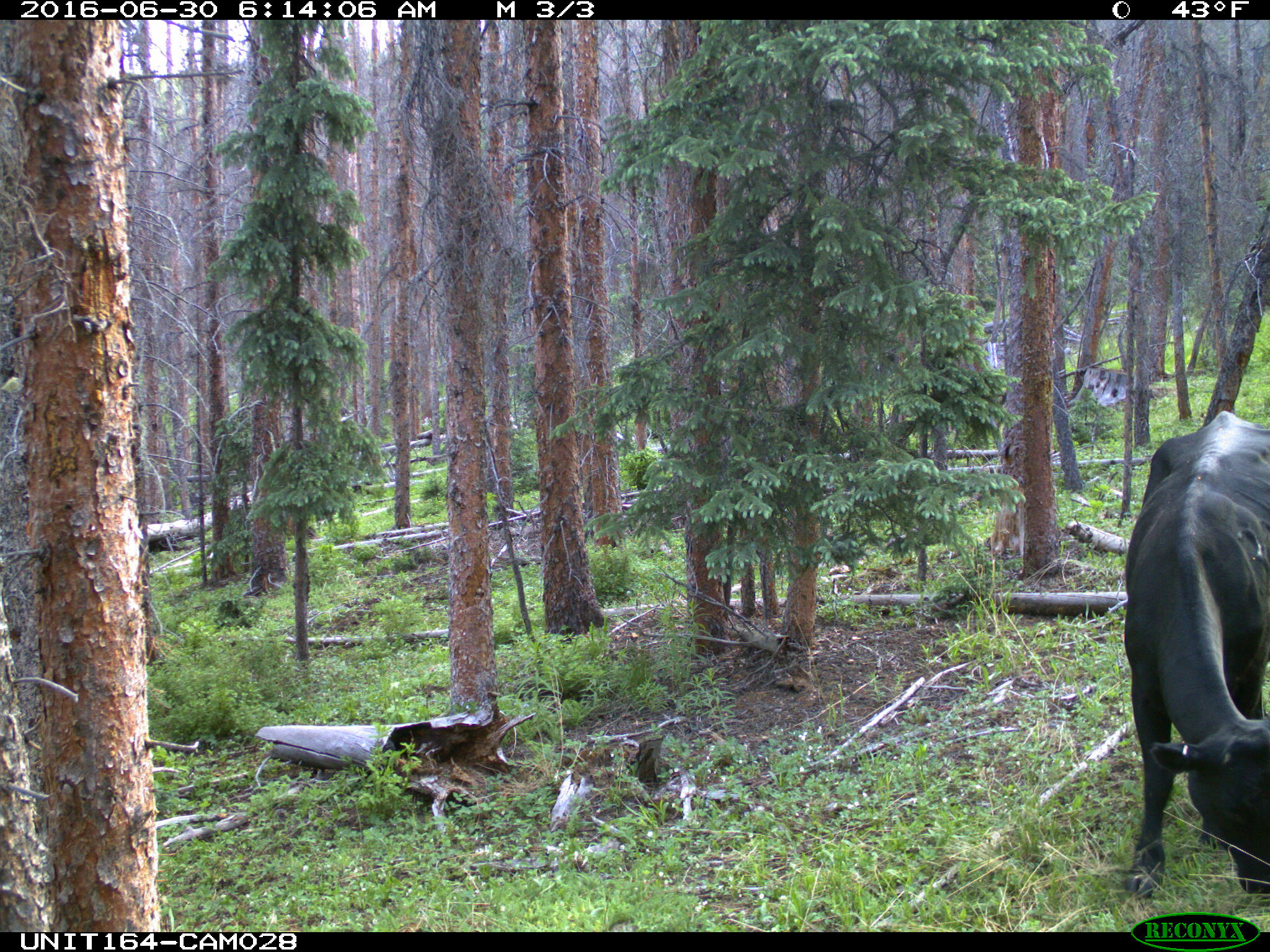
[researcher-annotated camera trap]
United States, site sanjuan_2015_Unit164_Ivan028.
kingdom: Animalia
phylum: Chordata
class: Mammalia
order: Artiodactyla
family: Bovidae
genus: Bos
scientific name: Bos taurus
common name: domestic cow